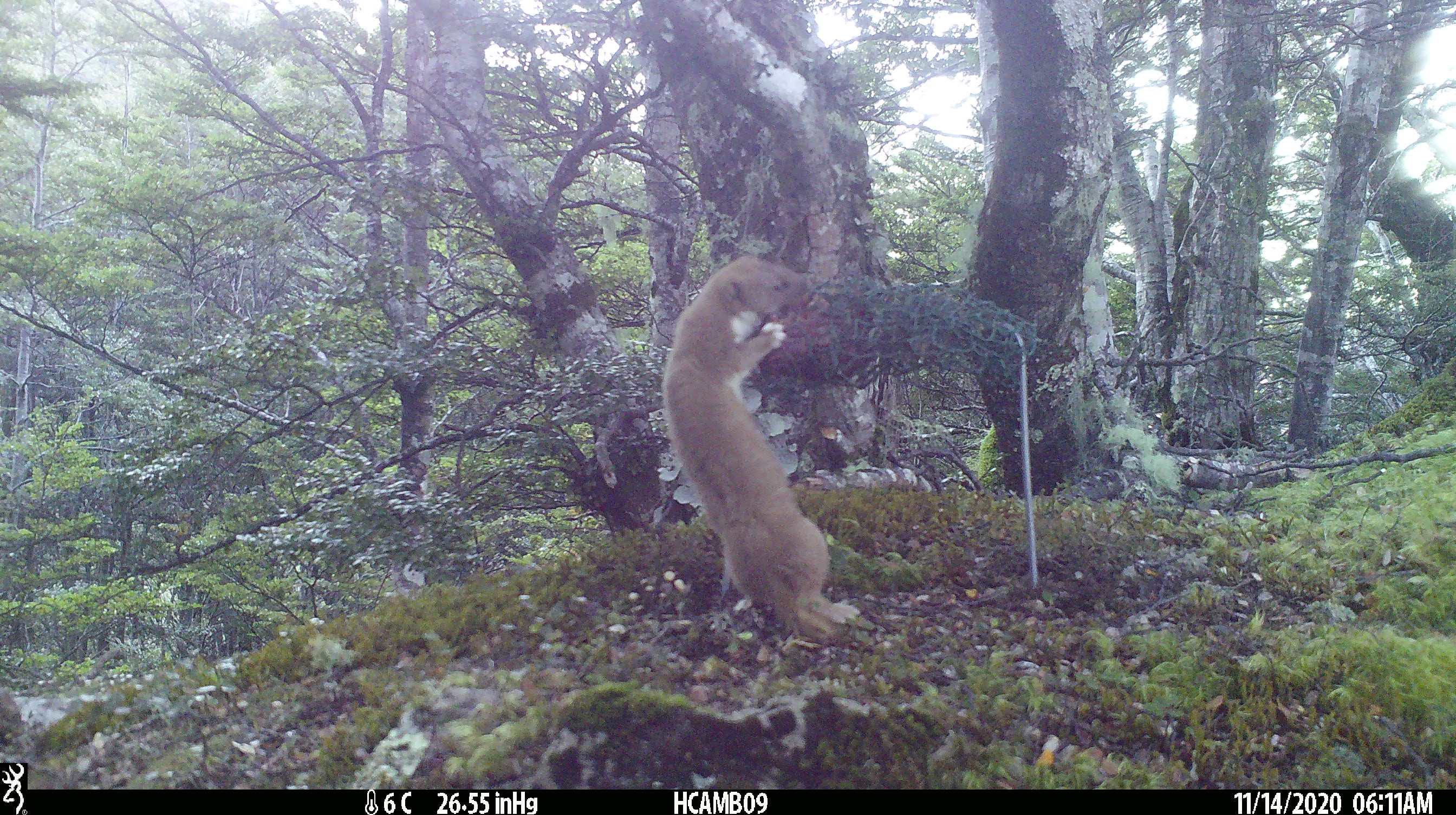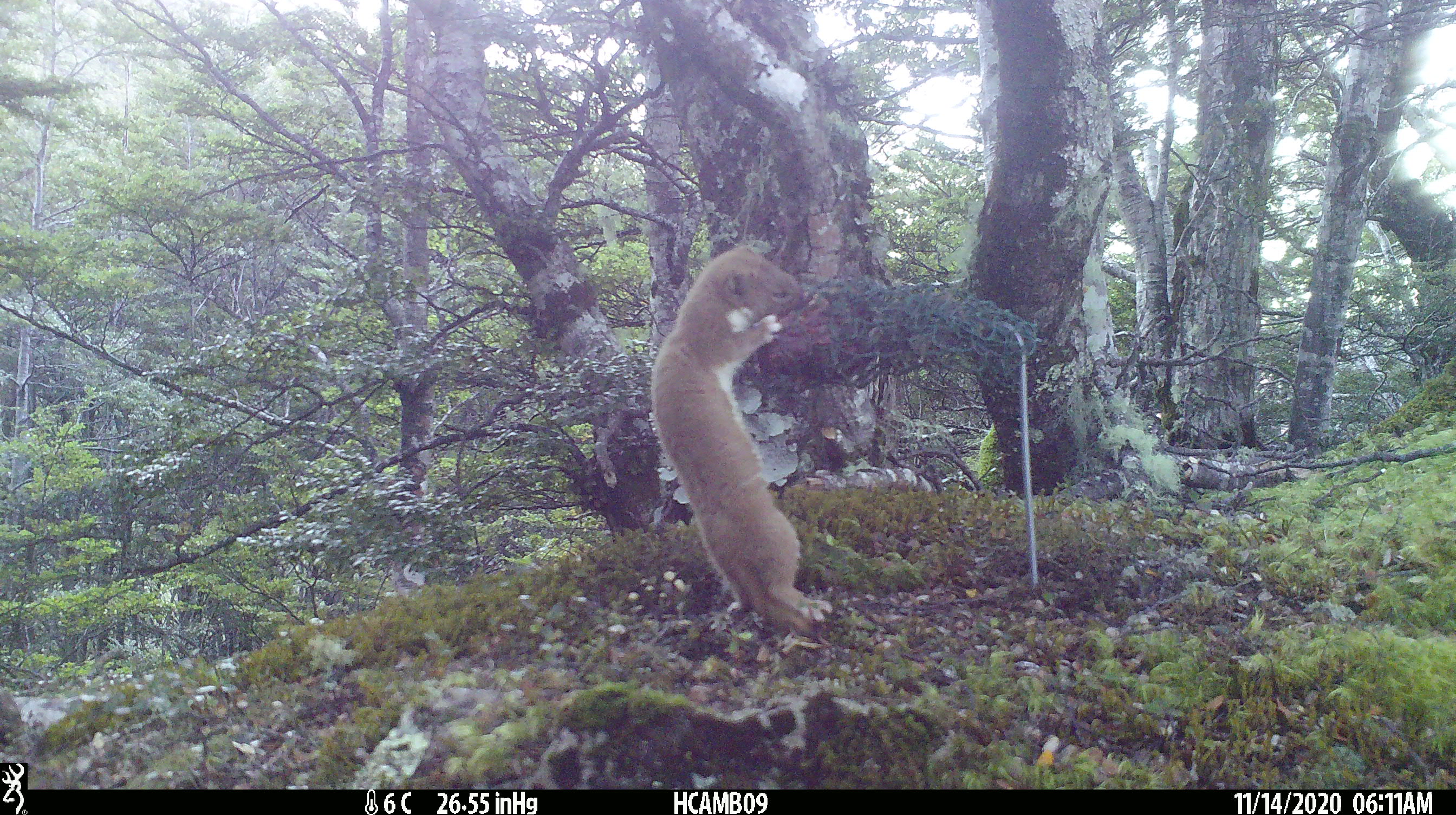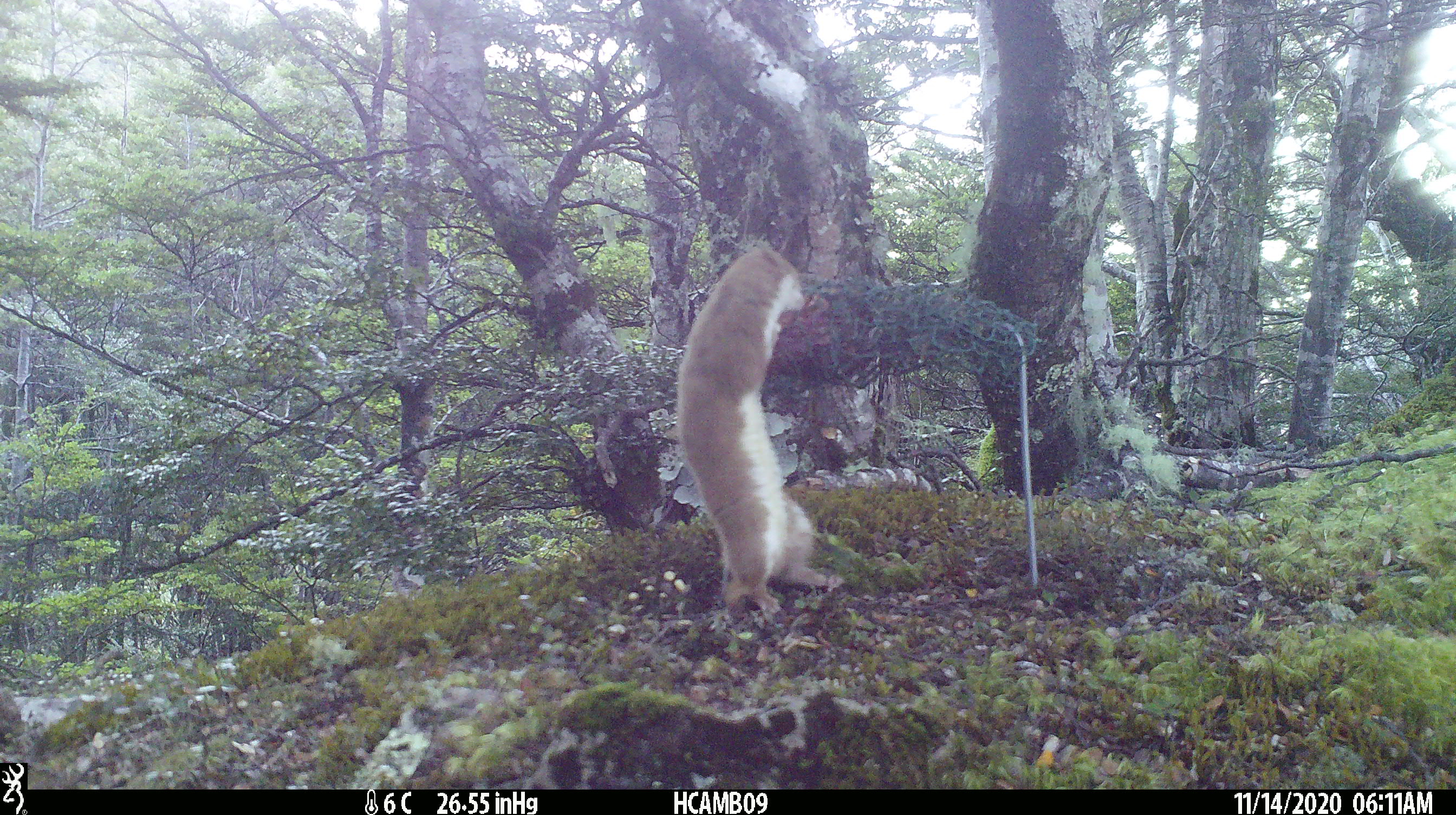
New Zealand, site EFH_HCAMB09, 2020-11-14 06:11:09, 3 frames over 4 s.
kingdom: Animalia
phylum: Chordata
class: Mammalia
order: Carnivora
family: Mustelidae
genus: Mustela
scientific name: Mustela nivalis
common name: least weasel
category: weasel